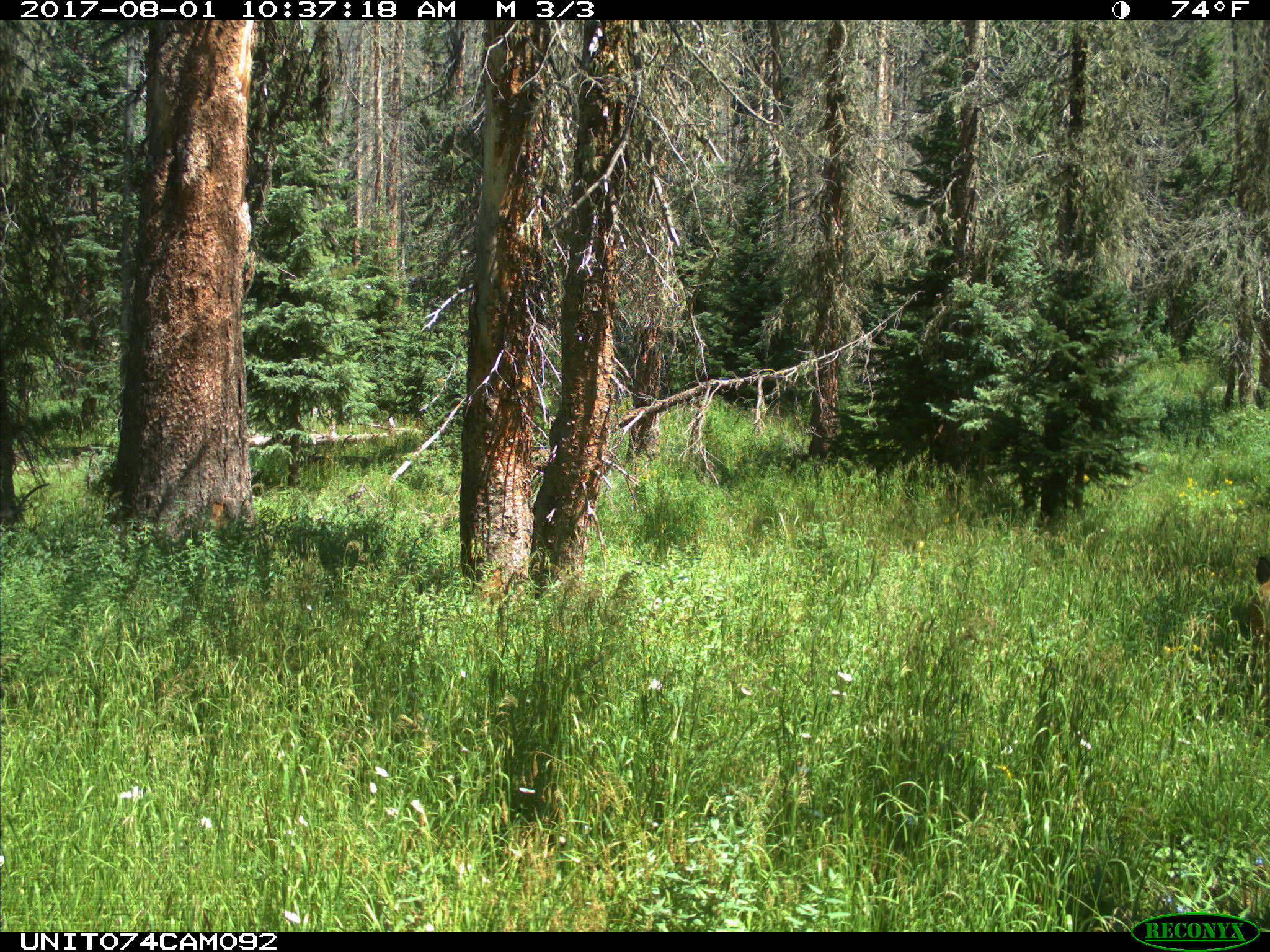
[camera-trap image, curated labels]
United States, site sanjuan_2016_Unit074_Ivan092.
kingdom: Animalia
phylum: Chordata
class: Mammalia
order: Artiodactyla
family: Cervidae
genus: Odocoileus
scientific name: Odocoileus hemionus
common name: mule deer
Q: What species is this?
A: Odocoileus hemionus (mule deer).